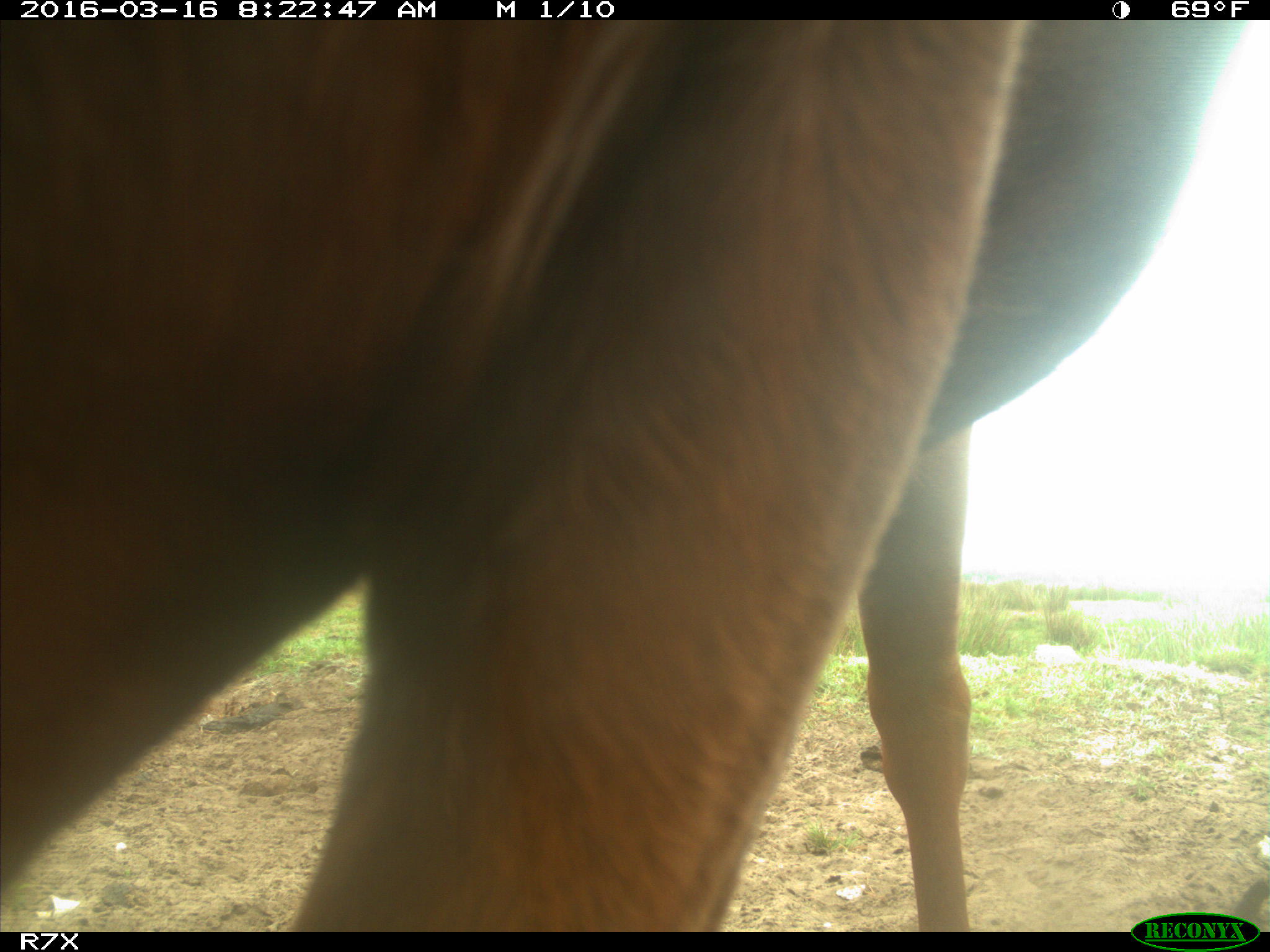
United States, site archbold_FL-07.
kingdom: Animalia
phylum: Chordata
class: Mammalia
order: Artiodactyla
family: Bovidae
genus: Bos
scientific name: Bos taurus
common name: domestic cow